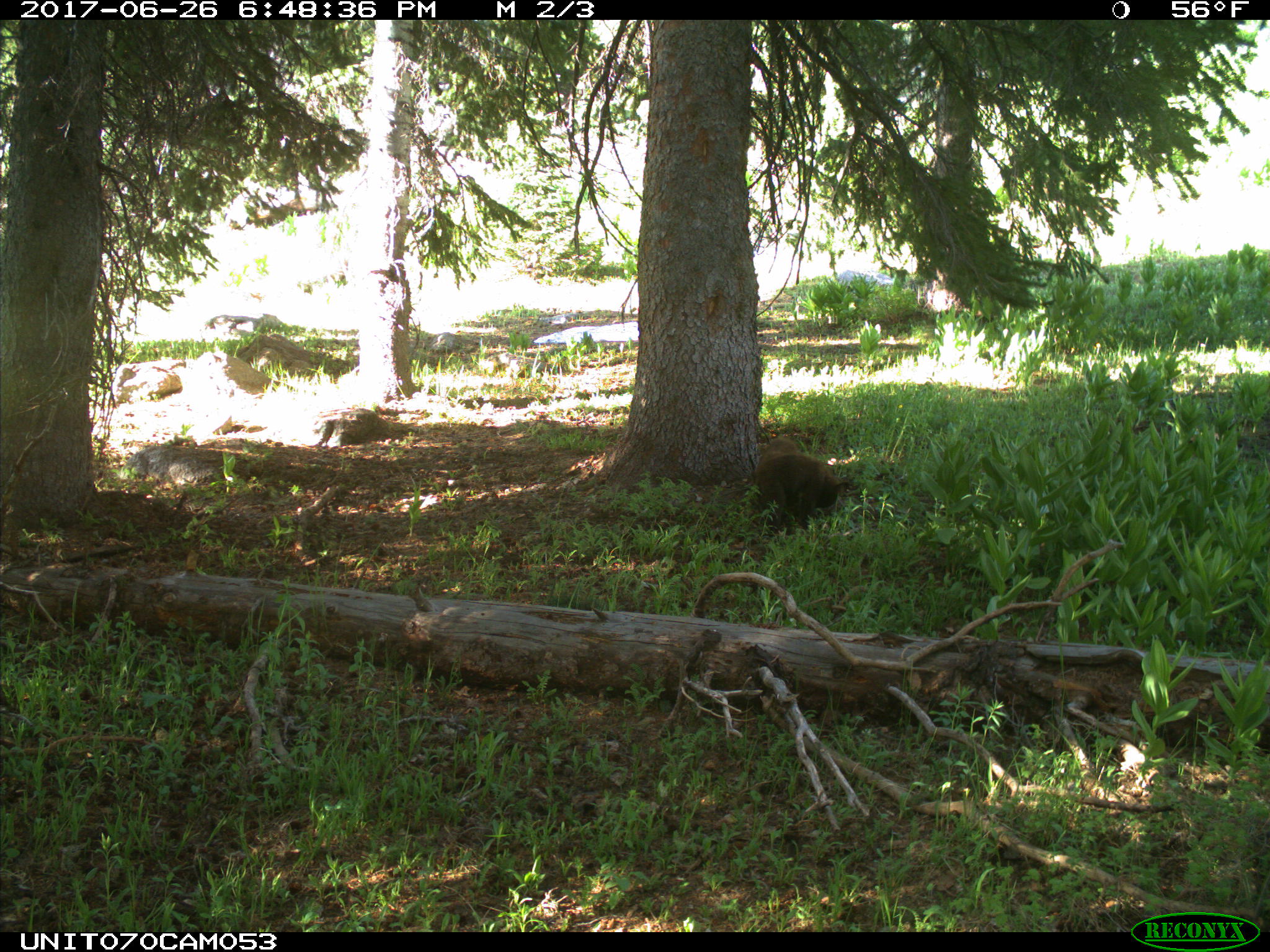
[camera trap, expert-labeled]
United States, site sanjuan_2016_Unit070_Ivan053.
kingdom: Animalia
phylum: Chordata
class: Mammalia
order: Carnivora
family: Ursidae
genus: Ursus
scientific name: Ursus americanus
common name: american black bear